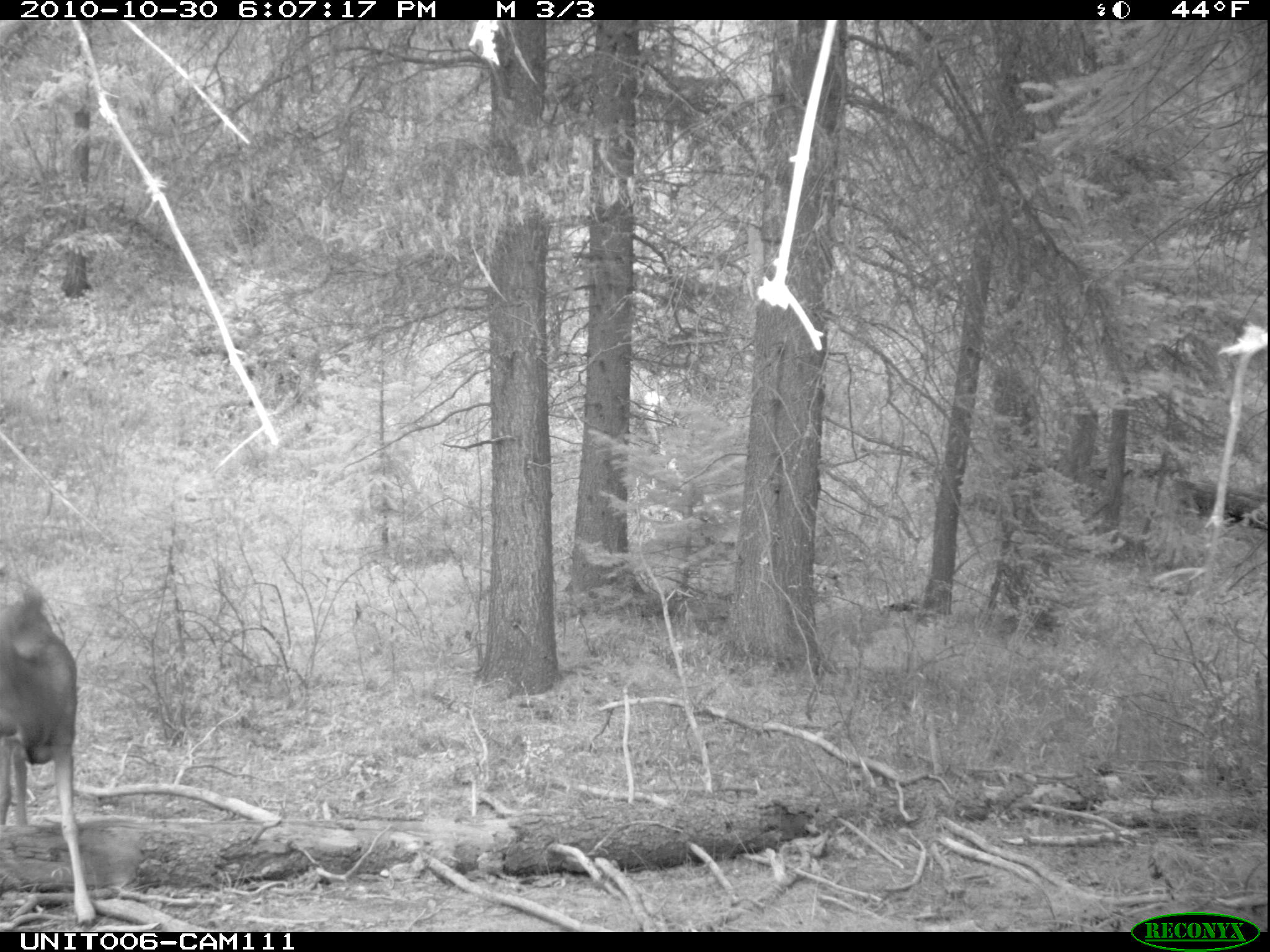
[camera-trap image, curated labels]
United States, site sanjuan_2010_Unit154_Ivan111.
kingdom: Animalia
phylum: Chordata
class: Mammalia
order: Artiodactyla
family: Cervidae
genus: Odocoileus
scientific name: Odocoileus hemionus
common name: mule deer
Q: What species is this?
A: Odocoileus hemionus (mule deer).